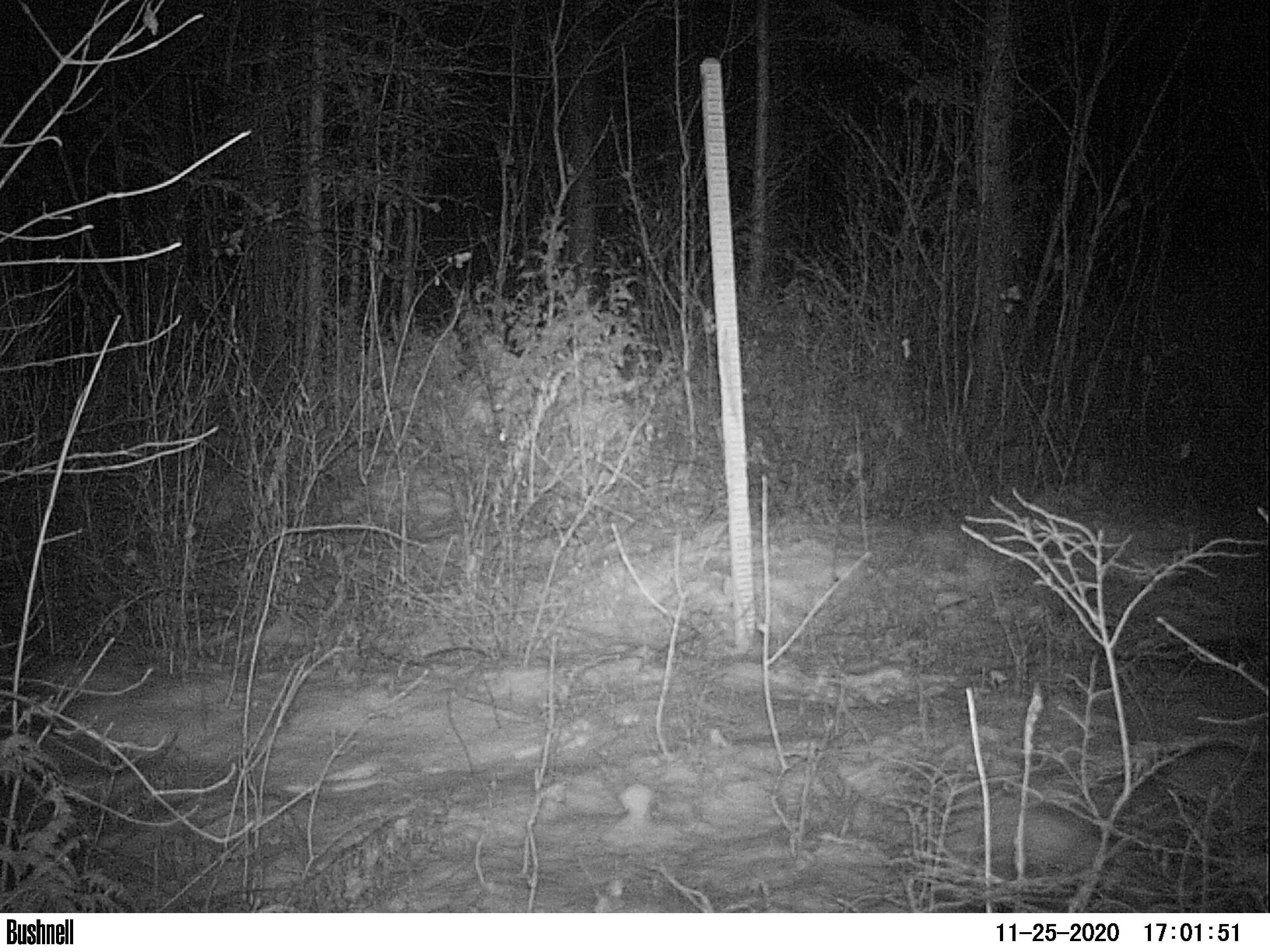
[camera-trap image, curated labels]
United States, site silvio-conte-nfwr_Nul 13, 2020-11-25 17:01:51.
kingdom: Animalia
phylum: Chordata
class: Mammalia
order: Lagomorpha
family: Leporidae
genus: Lepus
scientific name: Lepus americanus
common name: snowshoe hare